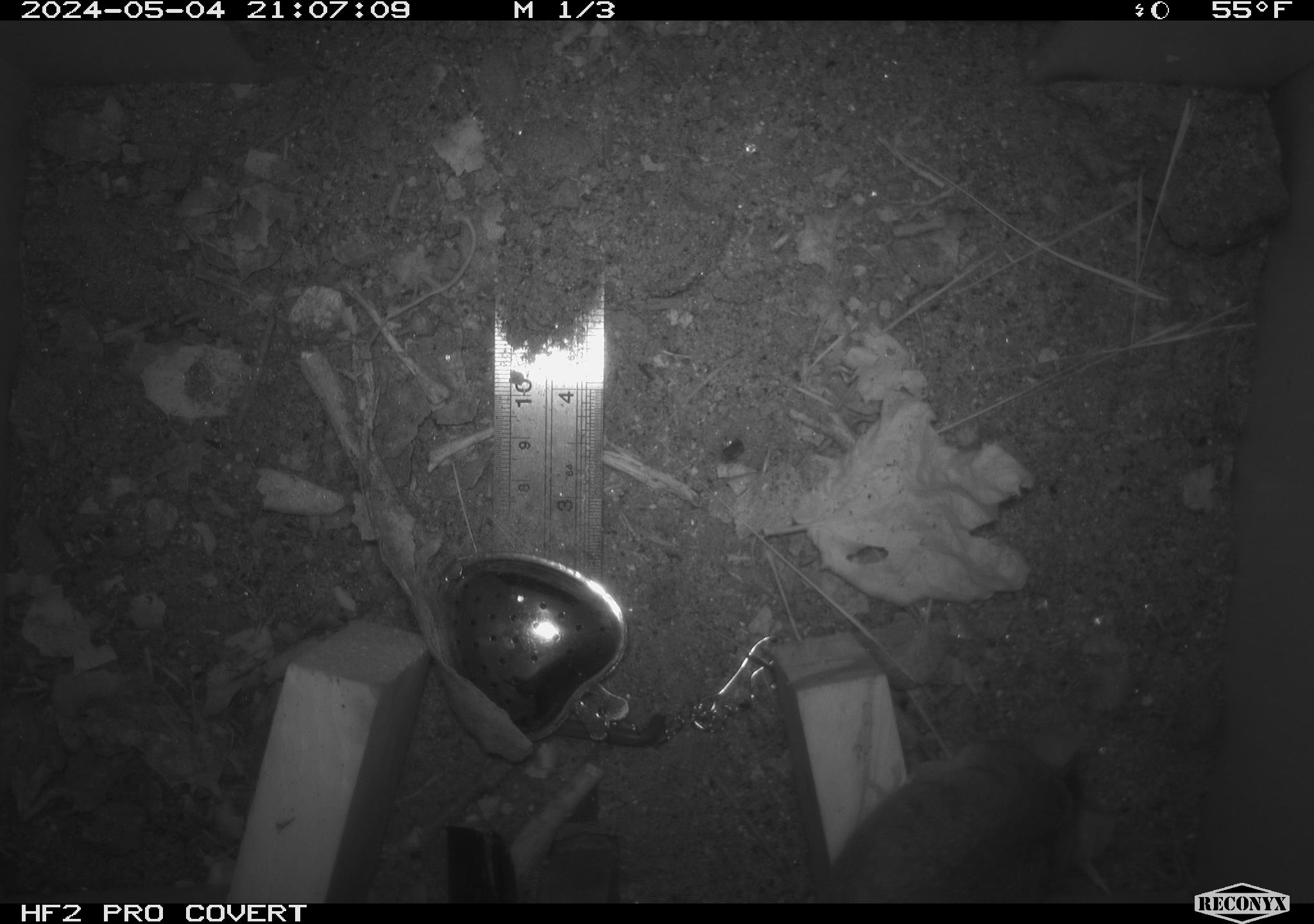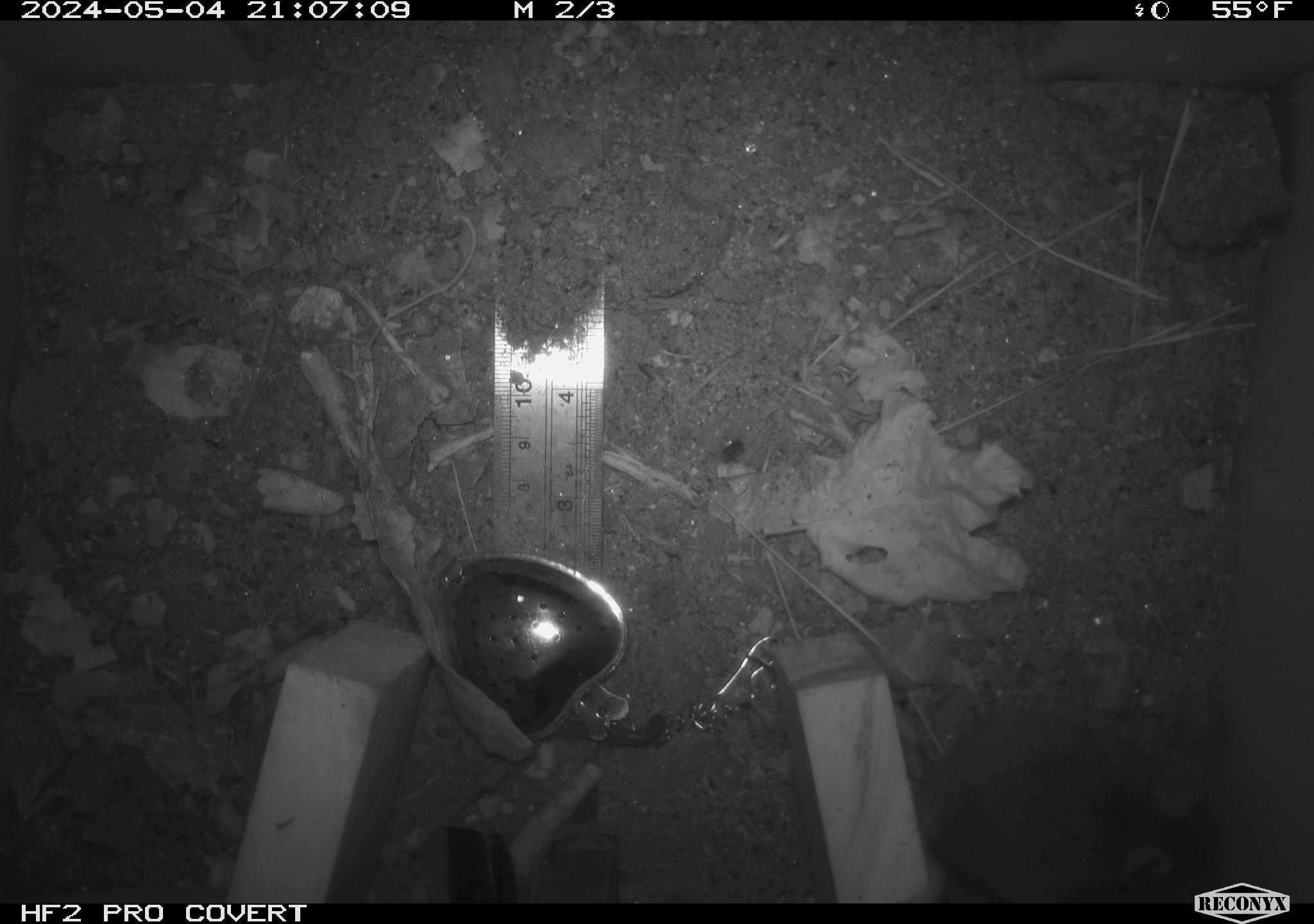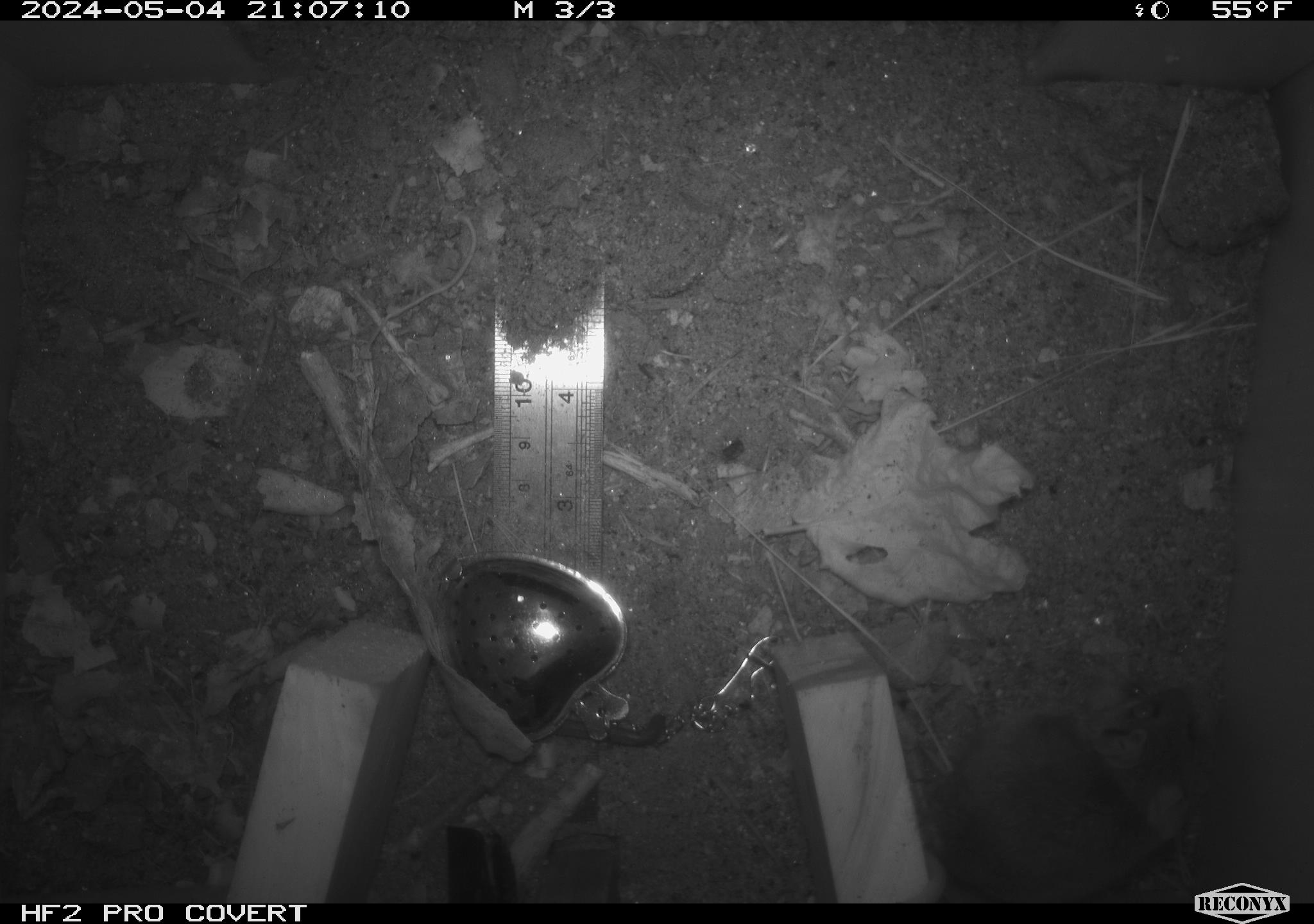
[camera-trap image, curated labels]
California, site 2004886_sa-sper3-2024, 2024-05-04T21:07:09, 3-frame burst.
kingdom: Animalia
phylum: Chordata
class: Mammalia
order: Rodentia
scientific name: Rodentia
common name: mouse species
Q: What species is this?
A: Mouse species (Rodentia).